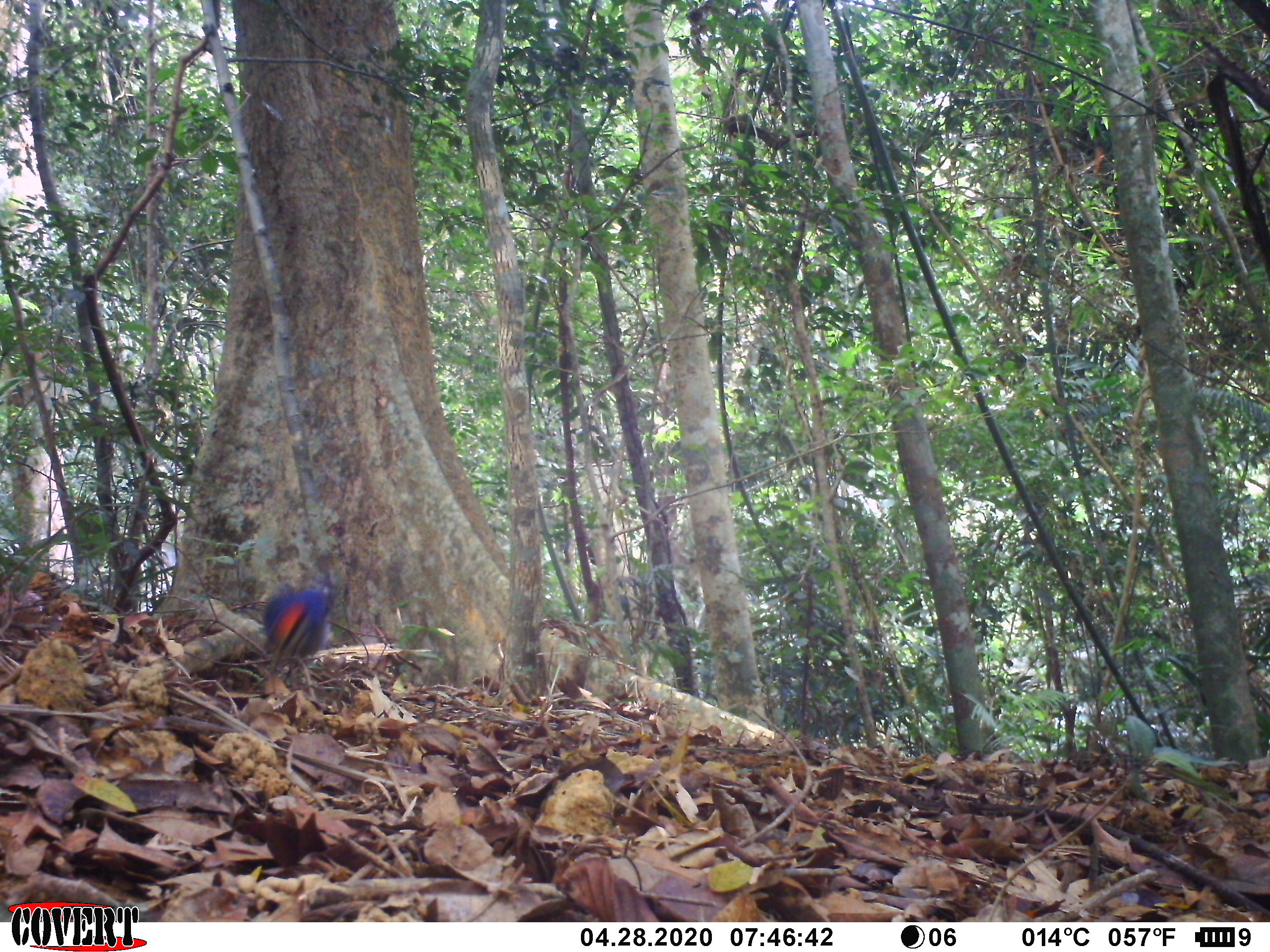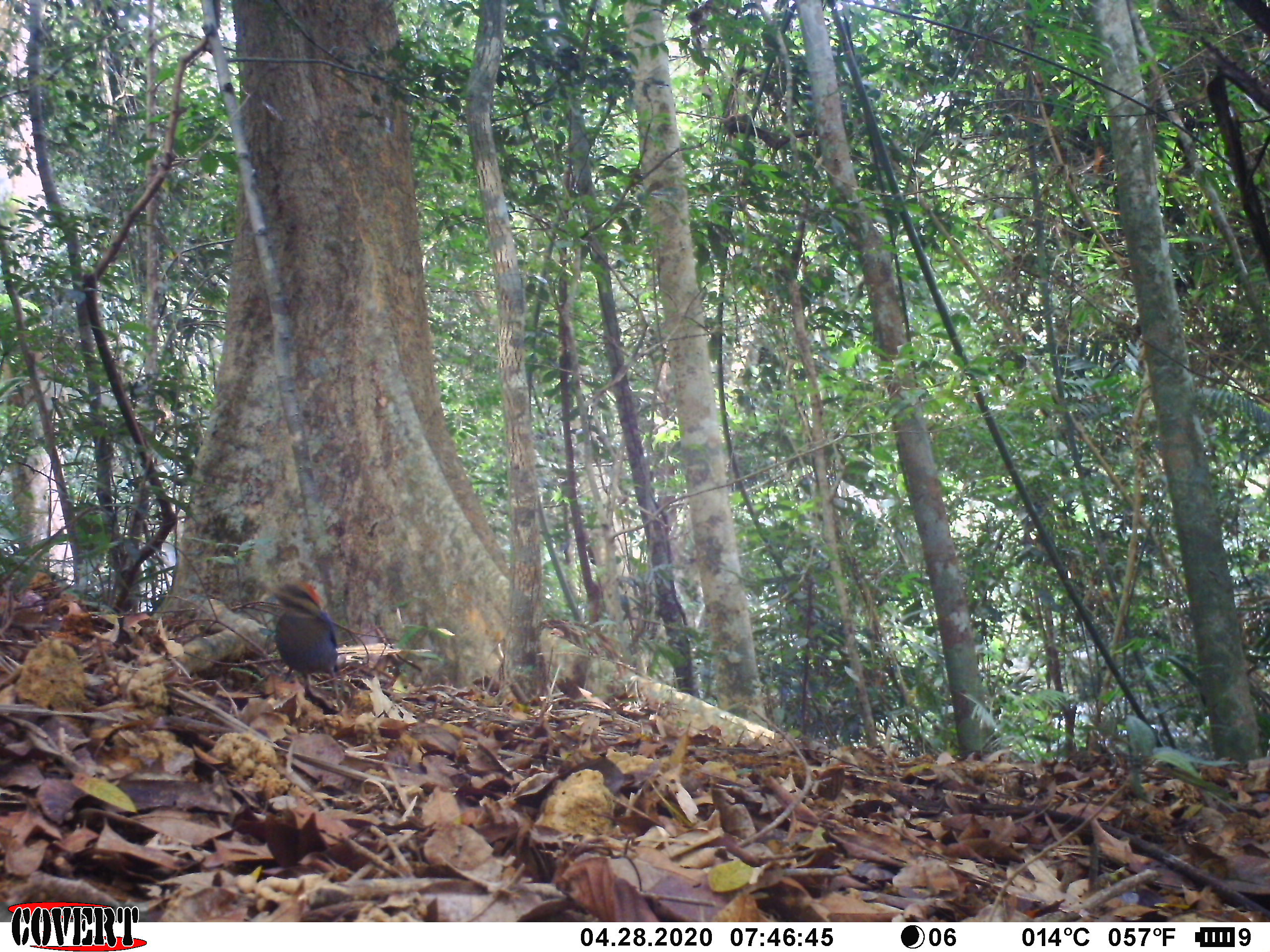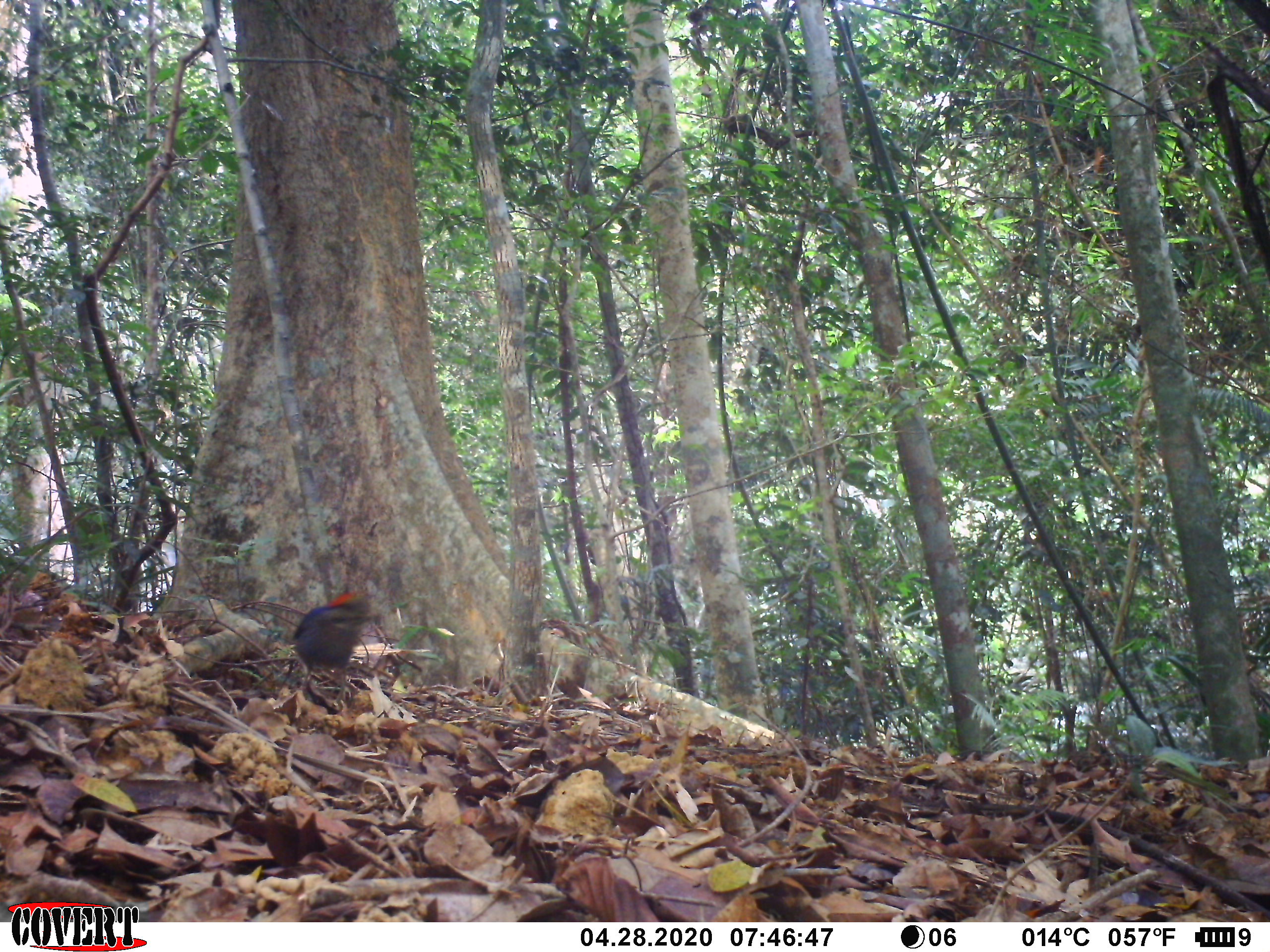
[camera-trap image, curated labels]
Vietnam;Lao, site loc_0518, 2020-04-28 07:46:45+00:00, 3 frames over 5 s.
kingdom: Animalia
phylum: Chordata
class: Aves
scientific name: Aves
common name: bird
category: unidentified bird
Unidentified bird (bird) (Aves). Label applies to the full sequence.